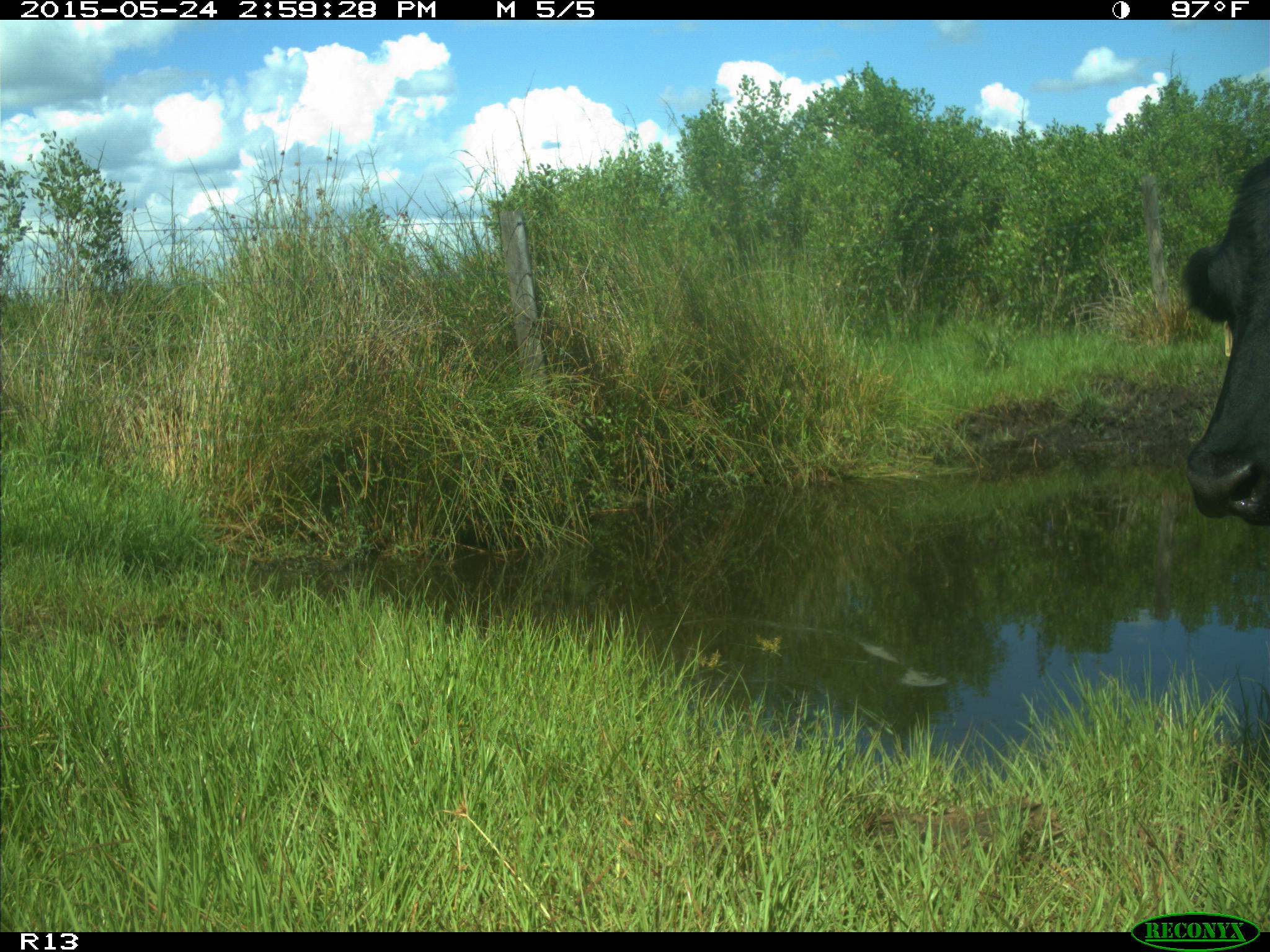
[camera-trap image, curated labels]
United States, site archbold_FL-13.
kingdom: Animalia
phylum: Chordata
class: Mammalia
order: Artiodactyla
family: Bovidae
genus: Bos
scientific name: Bos taurus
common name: domestic cow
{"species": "Bos taurus (domestic cow)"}